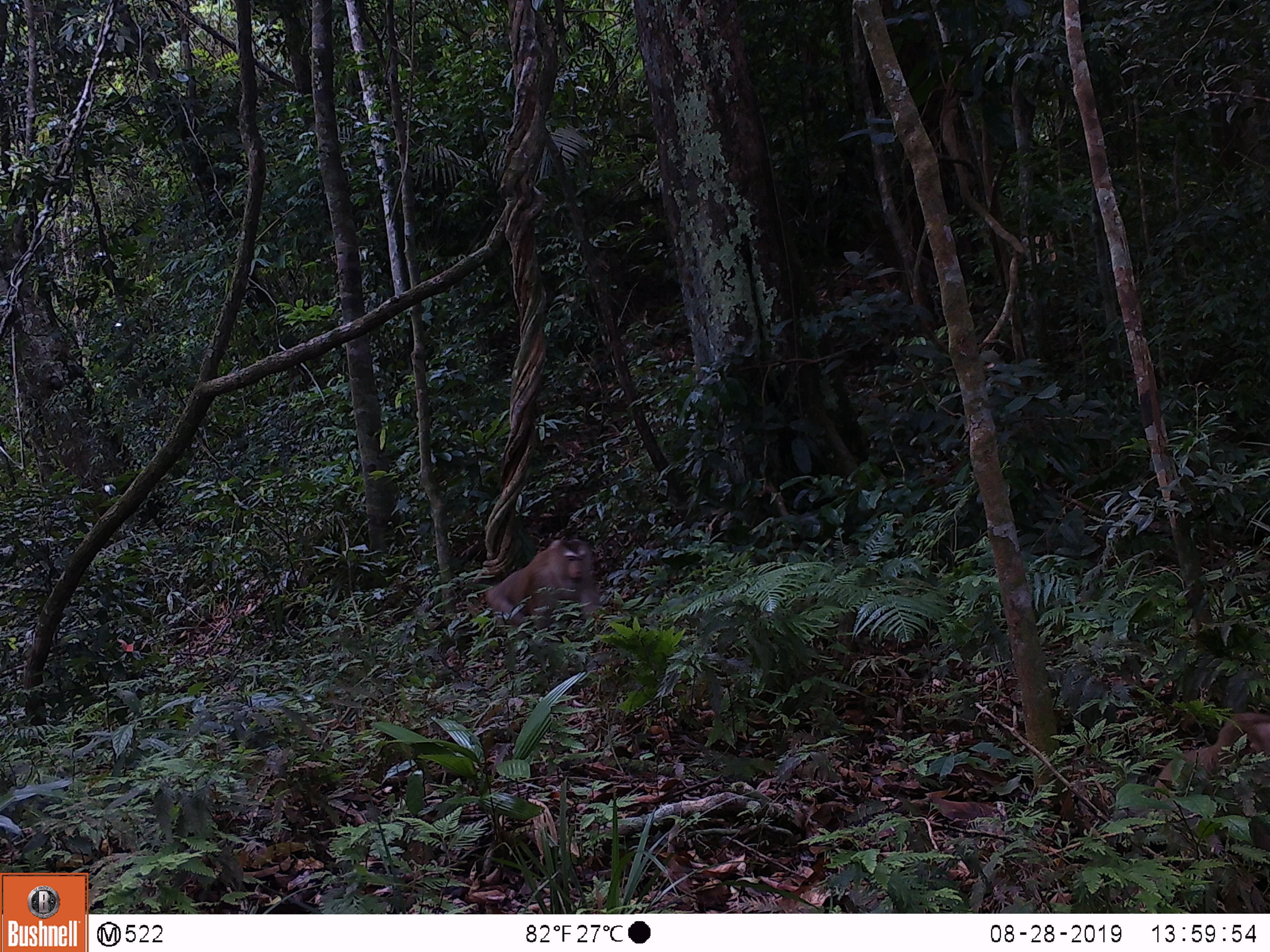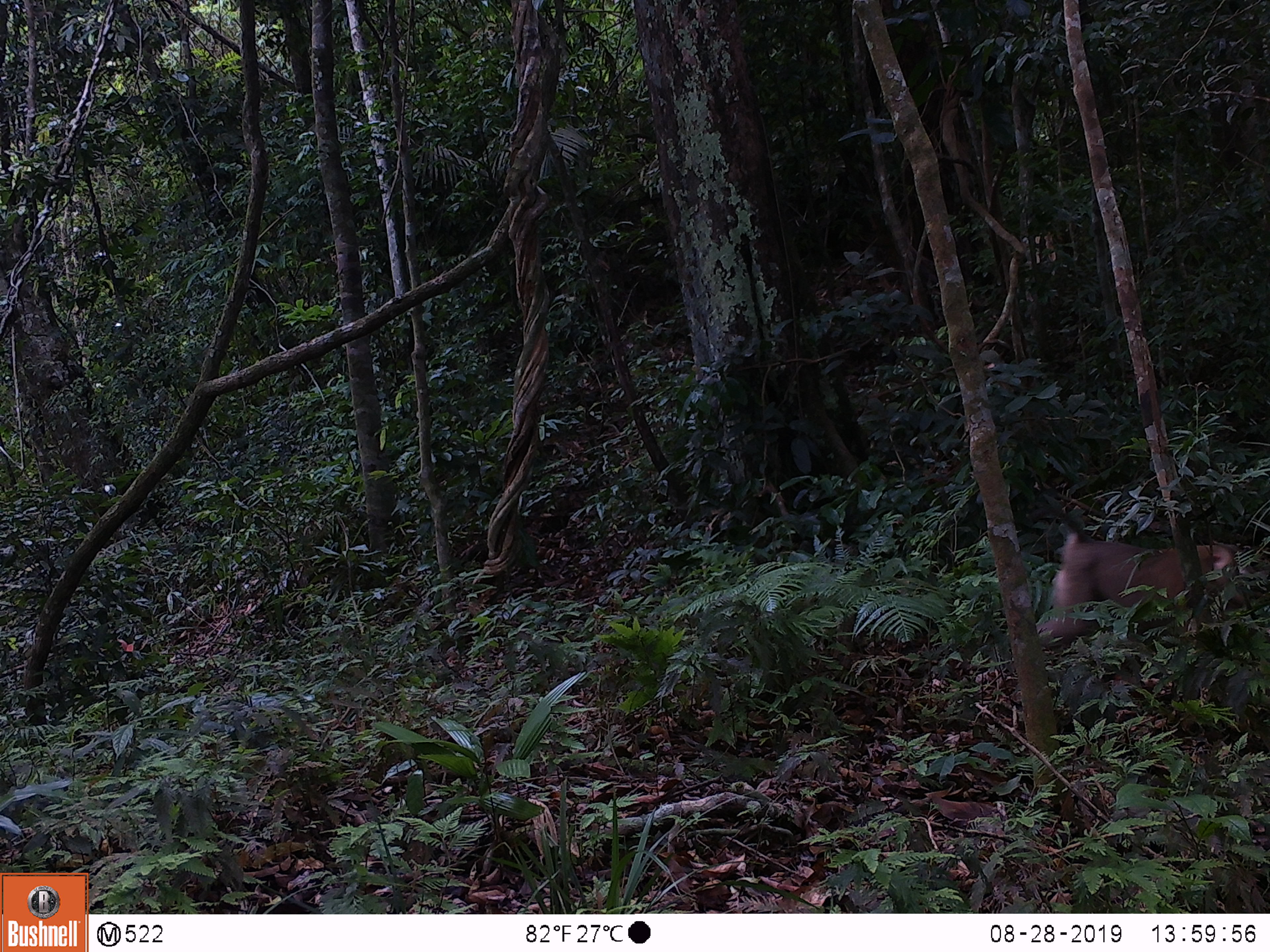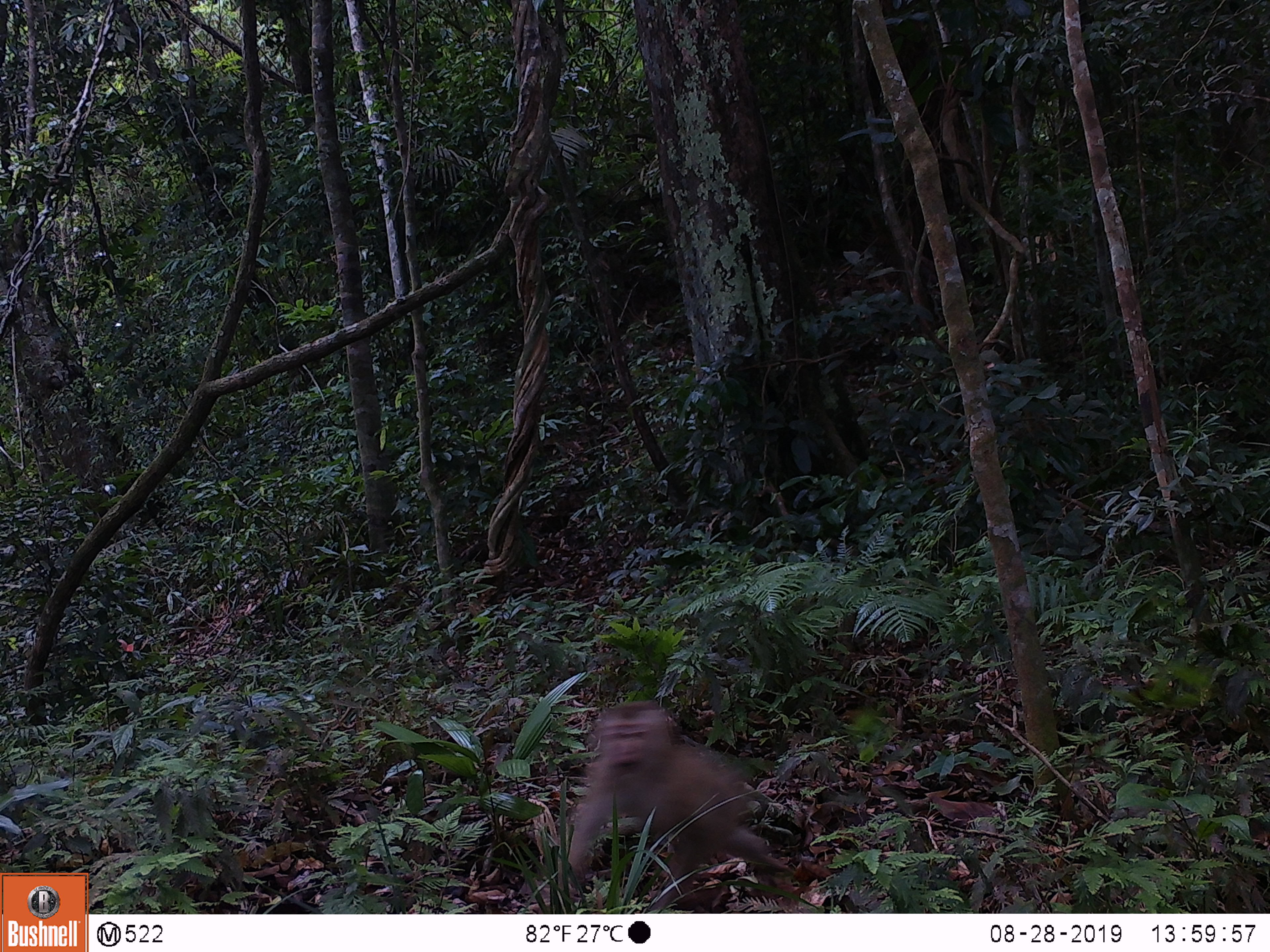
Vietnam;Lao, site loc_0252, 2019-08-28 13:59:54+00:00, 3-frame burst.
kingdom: Animalia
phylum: Chordata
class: Mammalia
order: Primates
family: Cercopithecidae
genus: Macaca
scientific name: Macaca nemestrina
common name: pig-tailed macaque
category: pig tailed macaque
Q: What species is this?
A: Pig tailed macaque (pig-tailed macaque) (Macaca nemestrina).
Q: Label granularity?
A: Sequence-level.